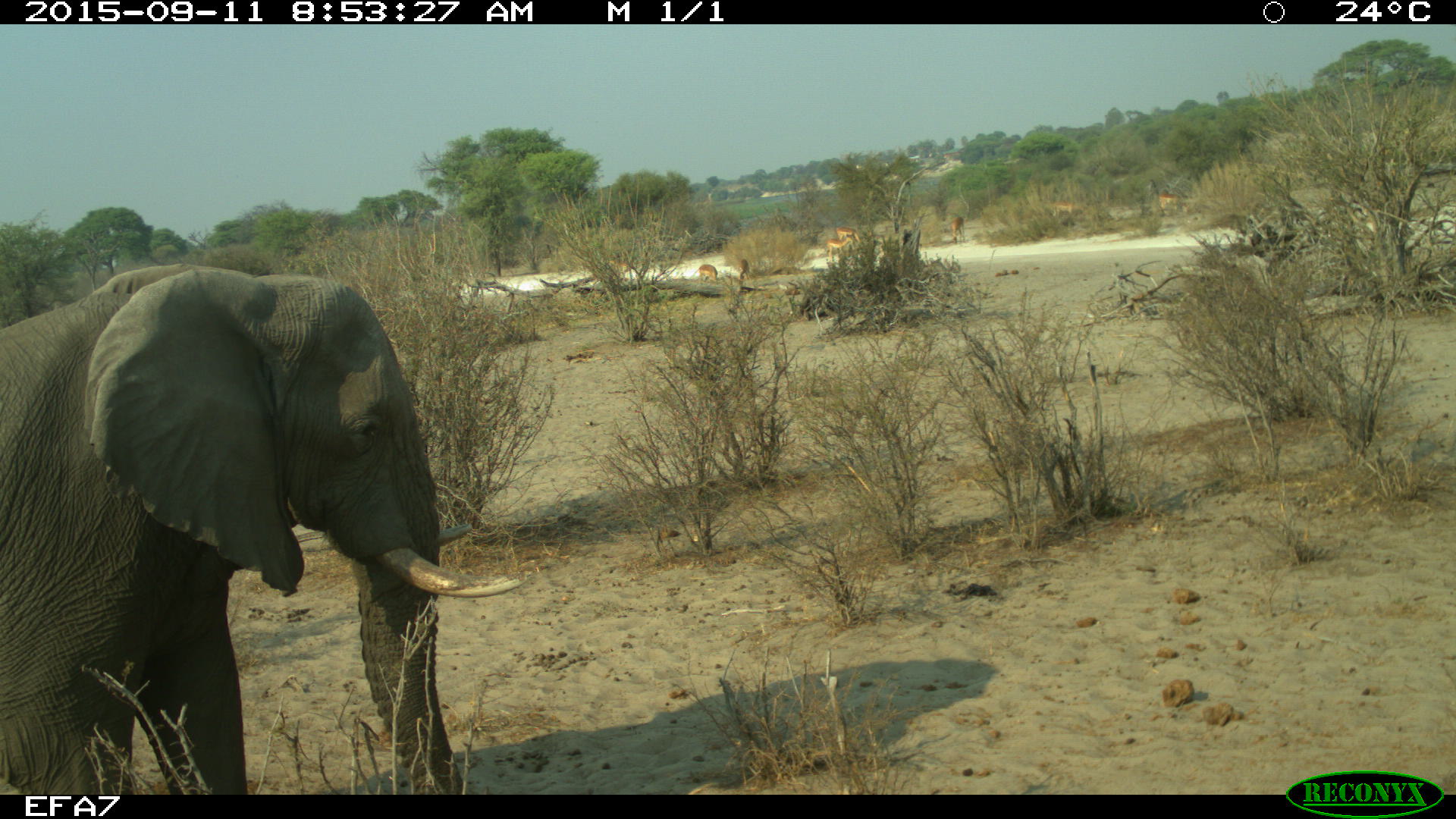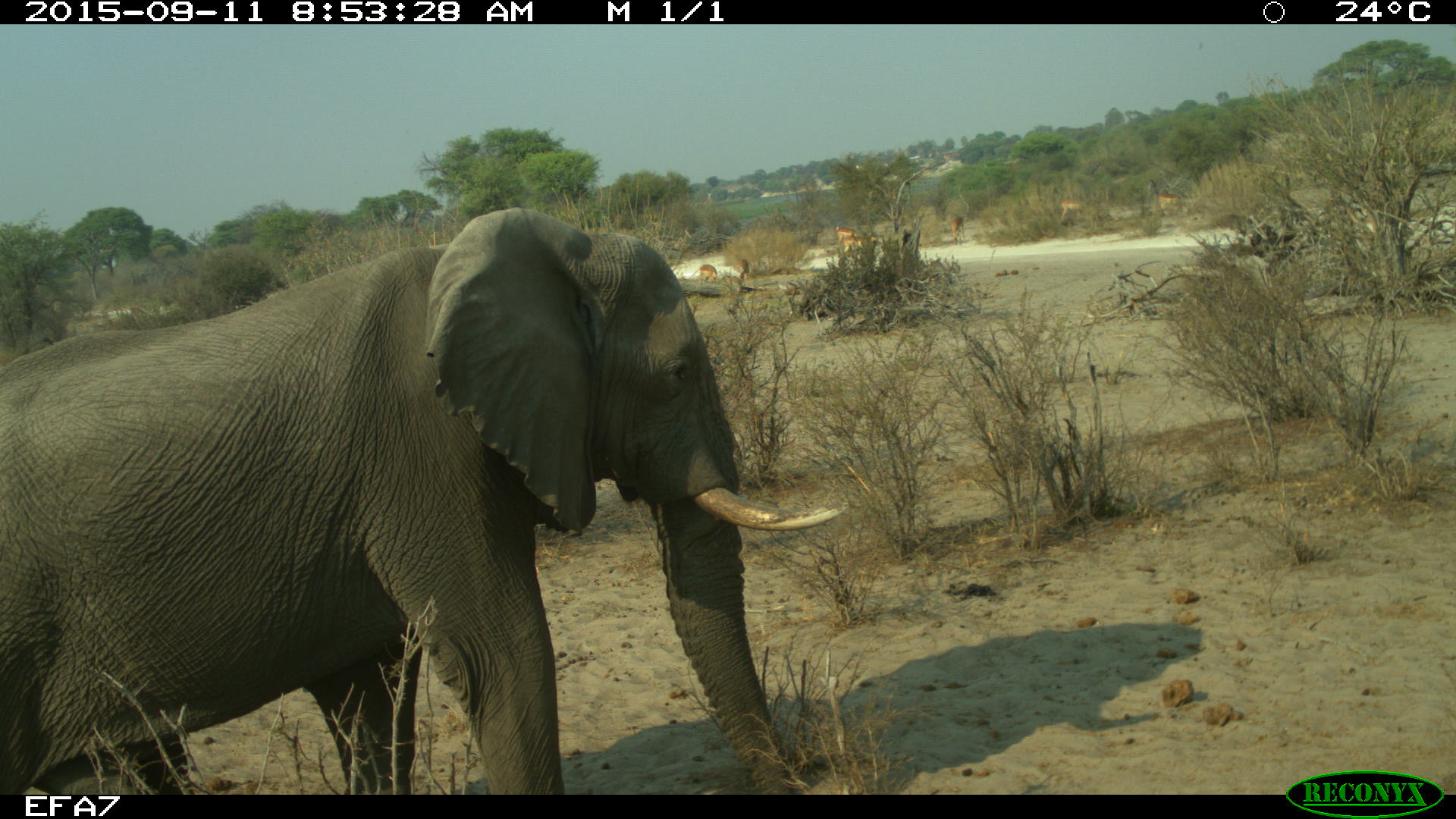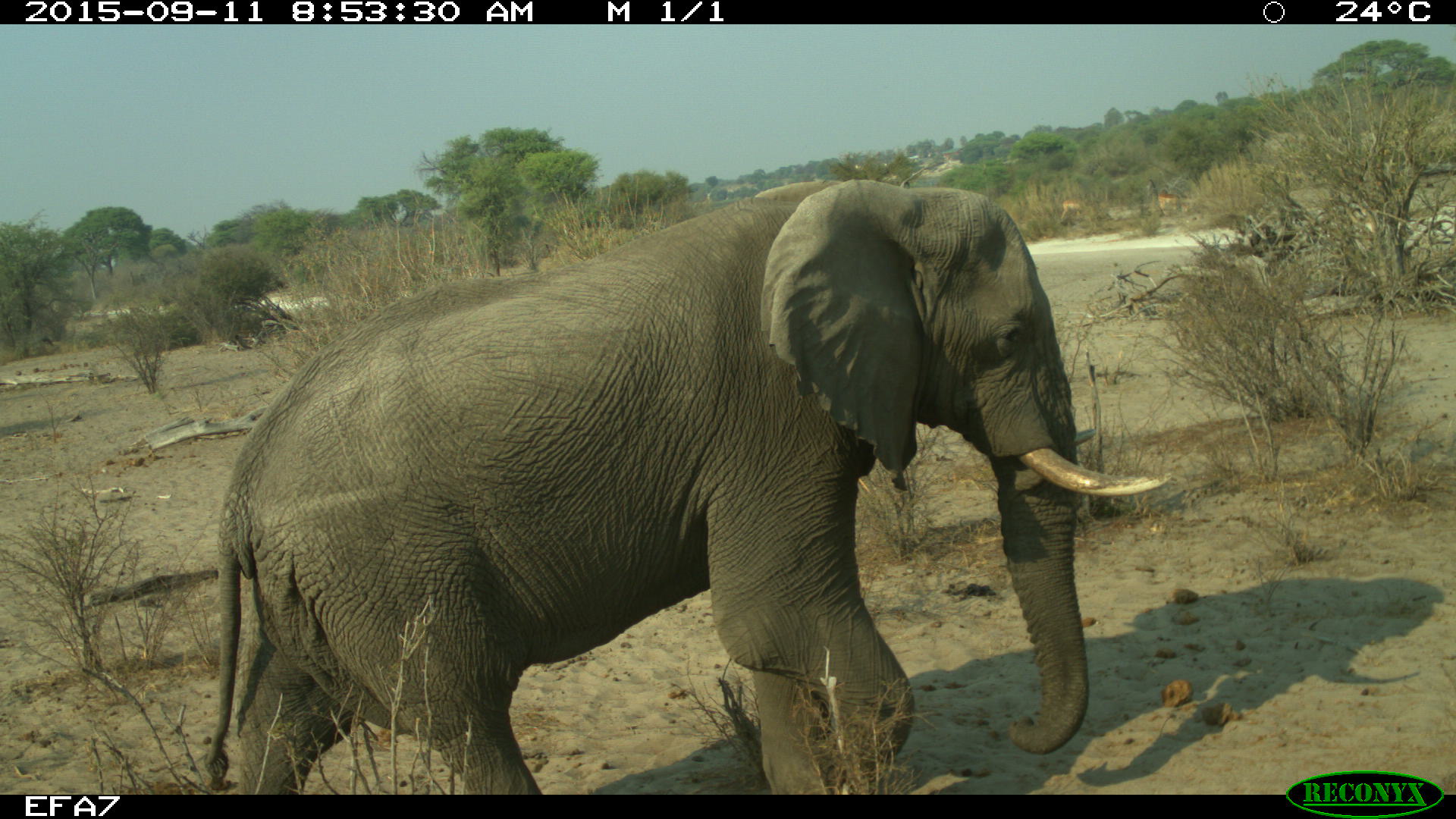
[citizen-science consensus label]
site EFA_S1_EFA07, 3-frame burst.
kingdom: Animalia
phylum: Chordata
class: Mammalia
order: Proboscidea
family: Elephantidae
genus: Loxodonta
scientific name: Loxodonta africana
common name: african bush elephant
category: elephant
Elephant (african bush elephant) (Loxodonta africana), count 1. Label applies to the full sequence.